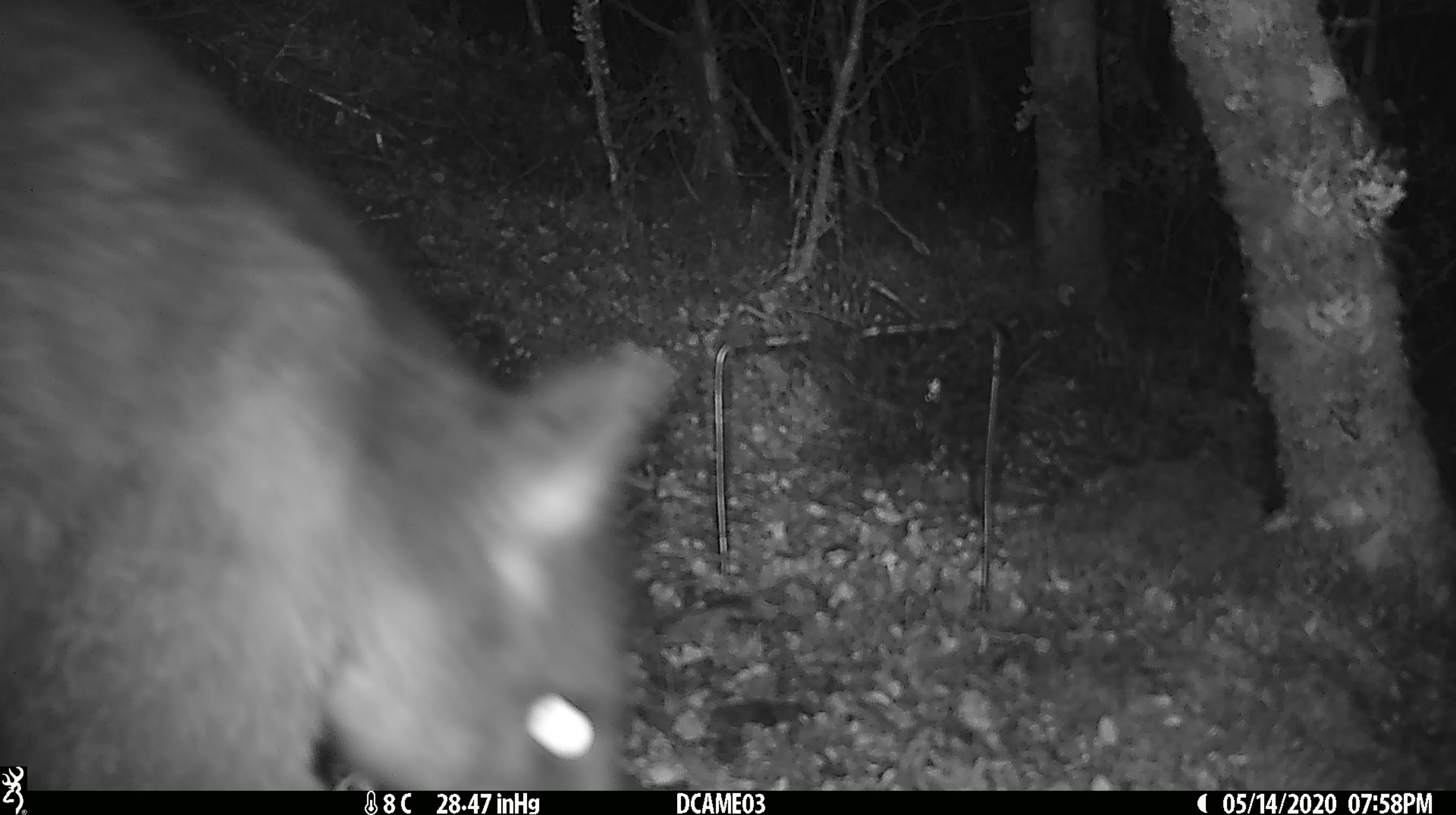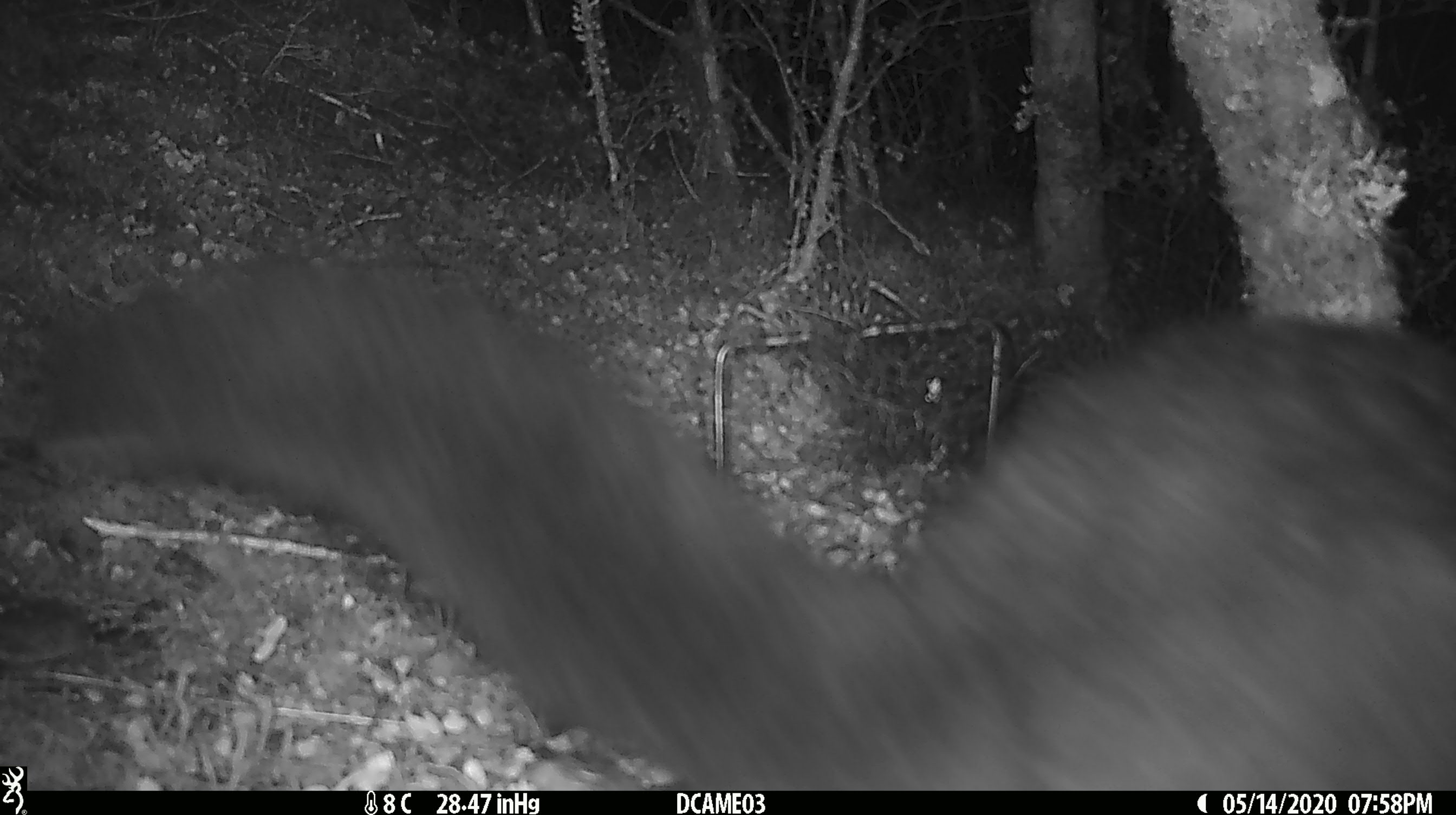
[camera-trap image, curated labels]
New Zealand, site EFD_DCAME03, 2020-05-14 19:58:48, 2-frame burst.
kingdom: Animalia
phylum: Chordata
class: Mammalia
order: Diprotodontia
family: Phalangeridae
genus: Trichosurus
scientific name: Trichosurus vulpecula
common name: common brushtail possum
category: possum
Possum (common brushtail possum) (Trichosurus vulpecula).